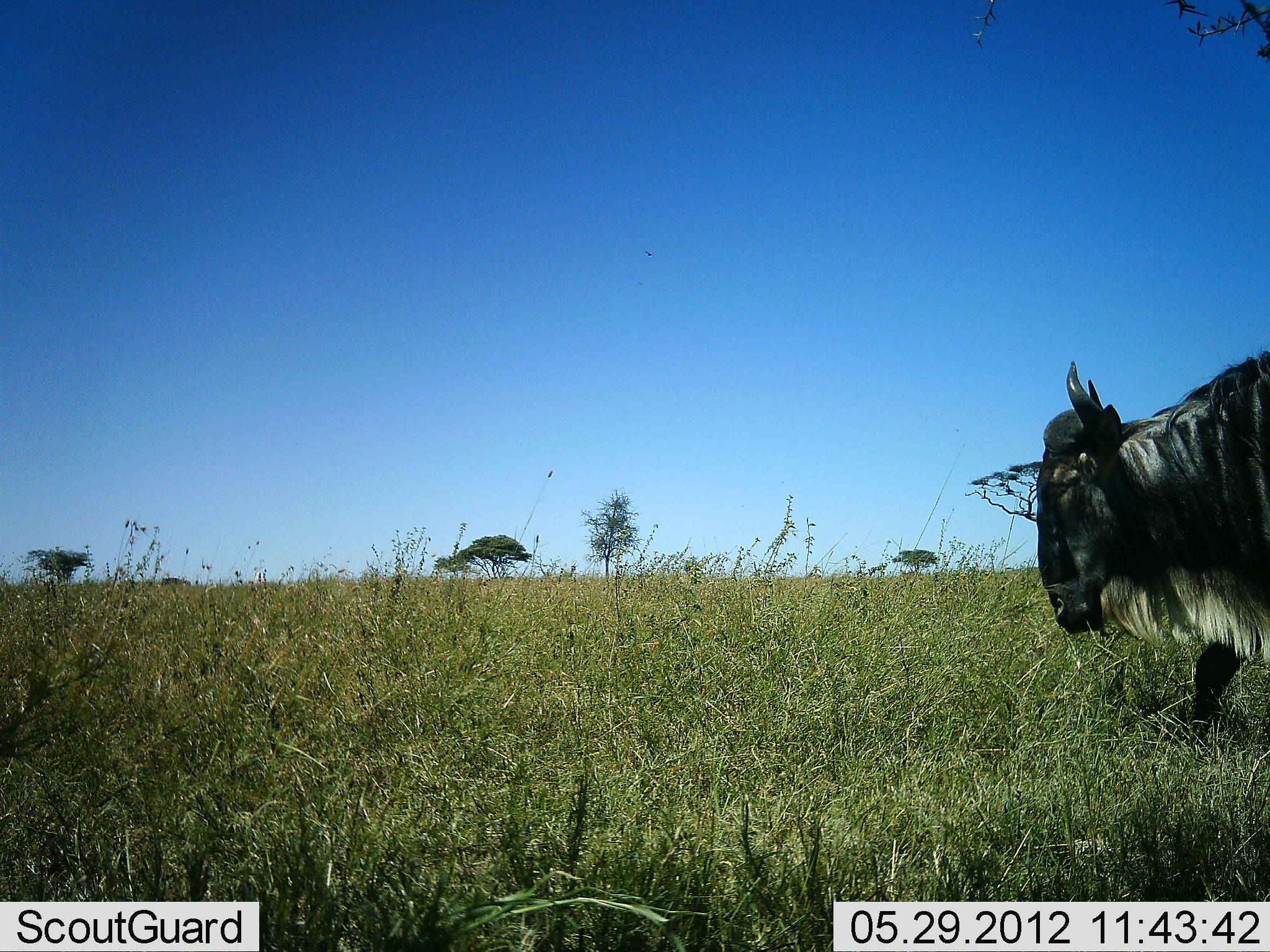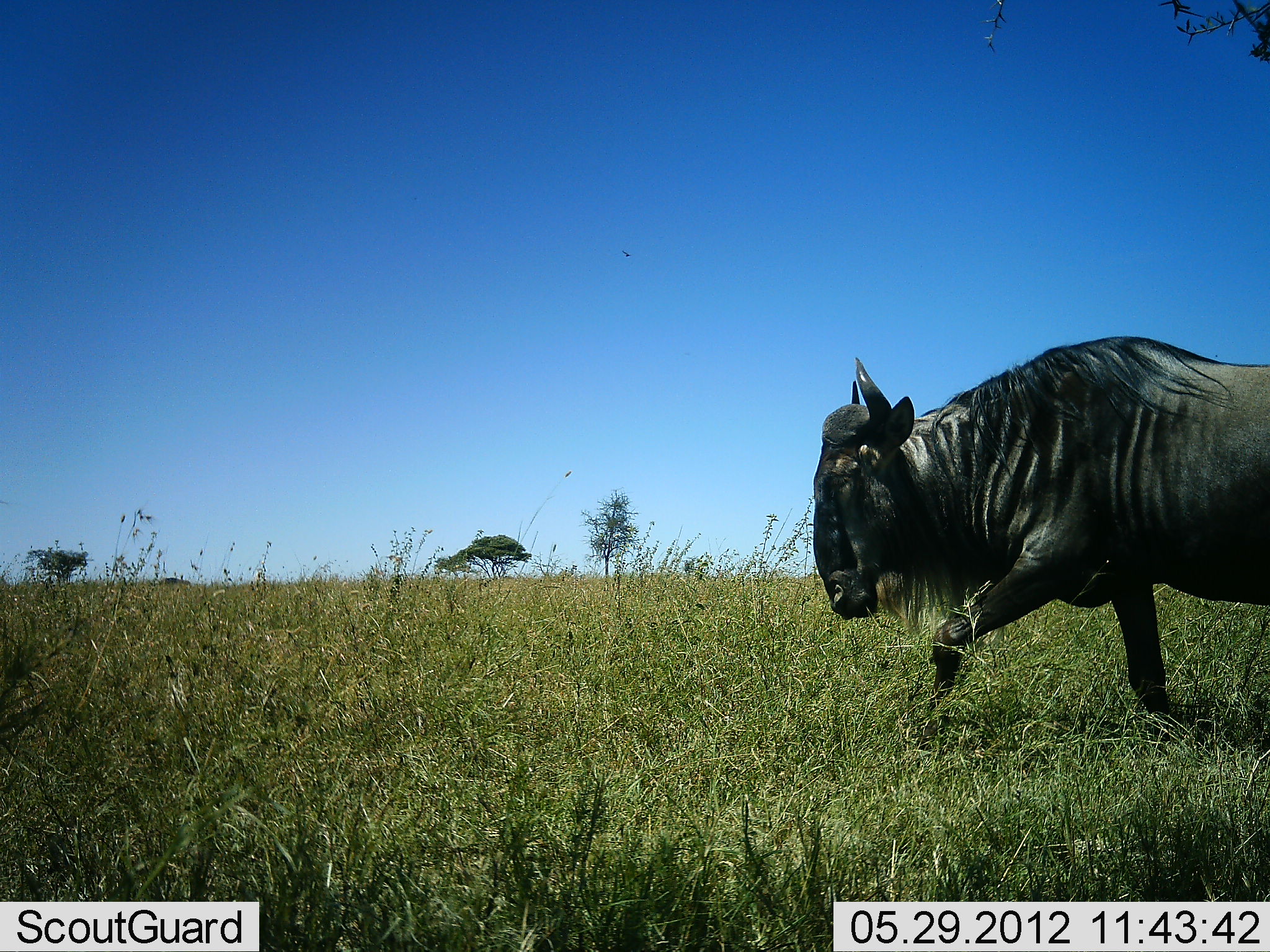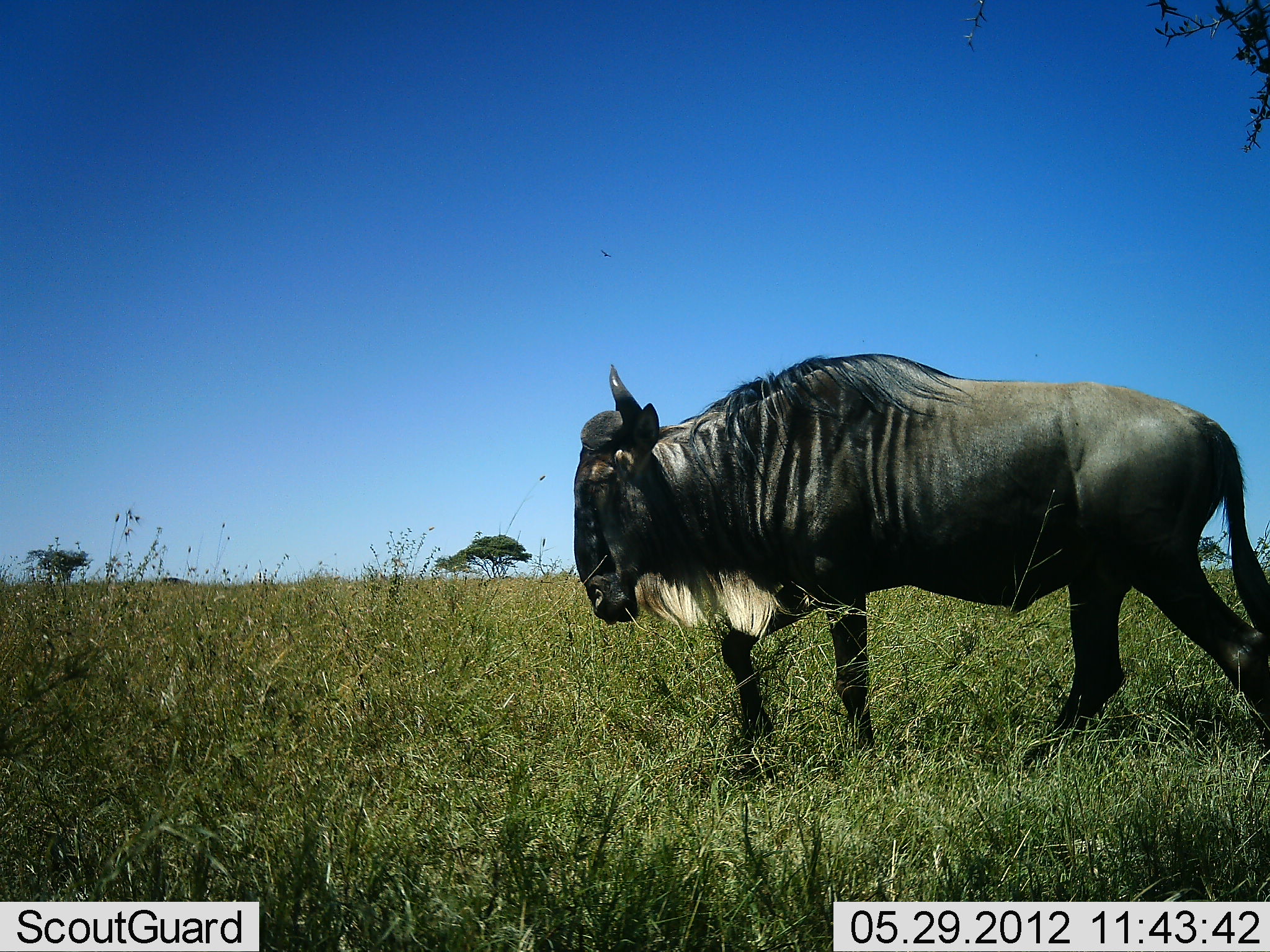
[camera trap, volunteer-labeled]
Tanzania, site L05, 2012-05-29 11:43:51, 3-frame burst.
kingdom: Animalia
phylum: Chordata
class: Mammalia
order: Artiodactyla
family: Bovidae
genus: Connochaetes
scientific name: Connochaetes taurinus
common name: blue wildebeest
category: wildebeest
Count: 1.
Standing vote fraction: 0%.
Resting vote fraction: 0%.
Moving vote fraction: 100%.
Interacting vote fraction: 0%.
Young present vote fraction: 0%.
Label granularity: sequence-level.